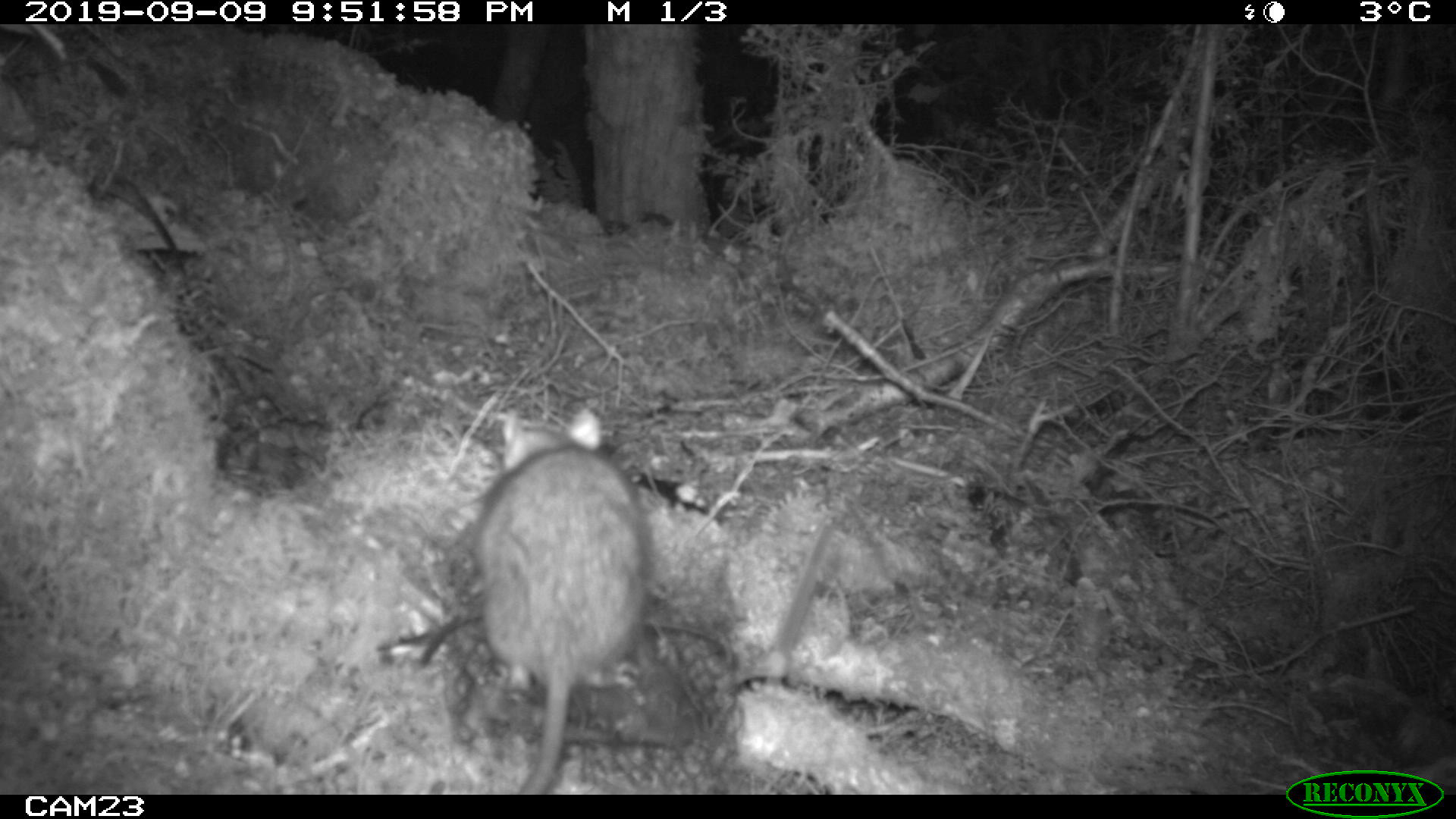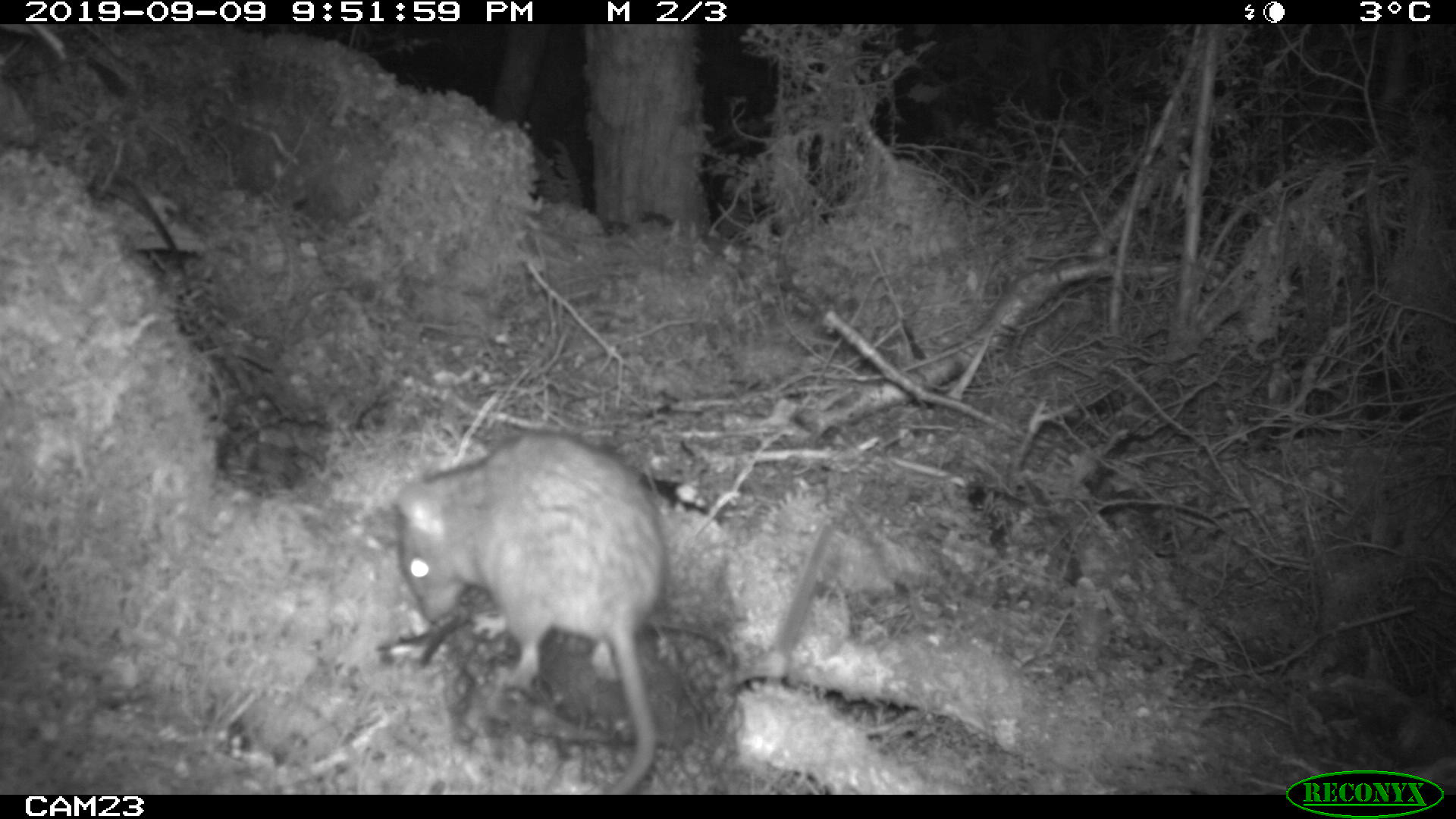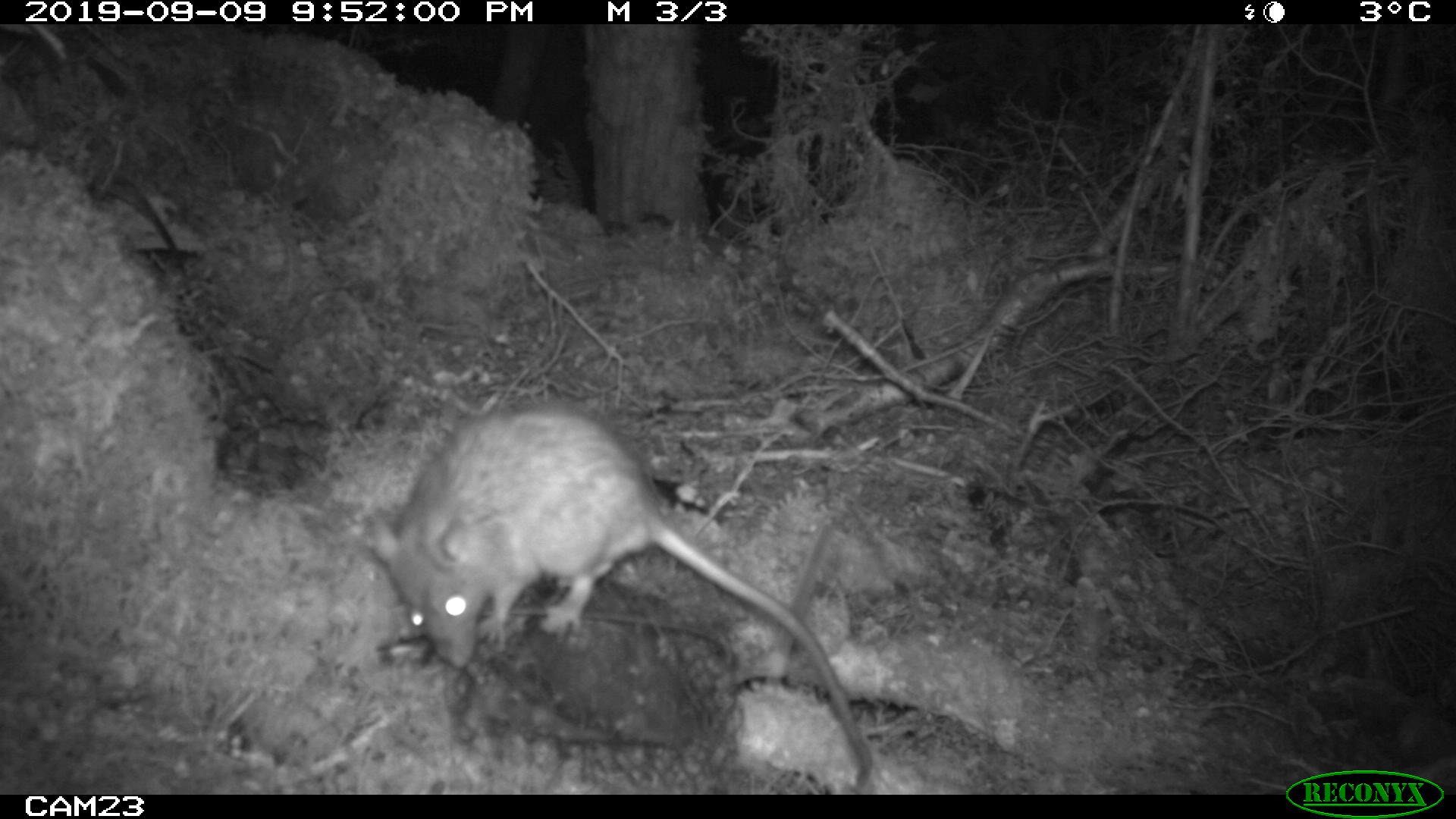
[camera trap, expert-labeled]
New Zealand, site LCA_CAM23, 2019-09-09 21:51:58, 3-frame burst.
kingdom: Animalia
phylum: Chordata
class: Mammalia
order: Rodentia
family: Muridae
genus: Rattus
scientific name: Rattus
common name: rat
Rat (Rattus).